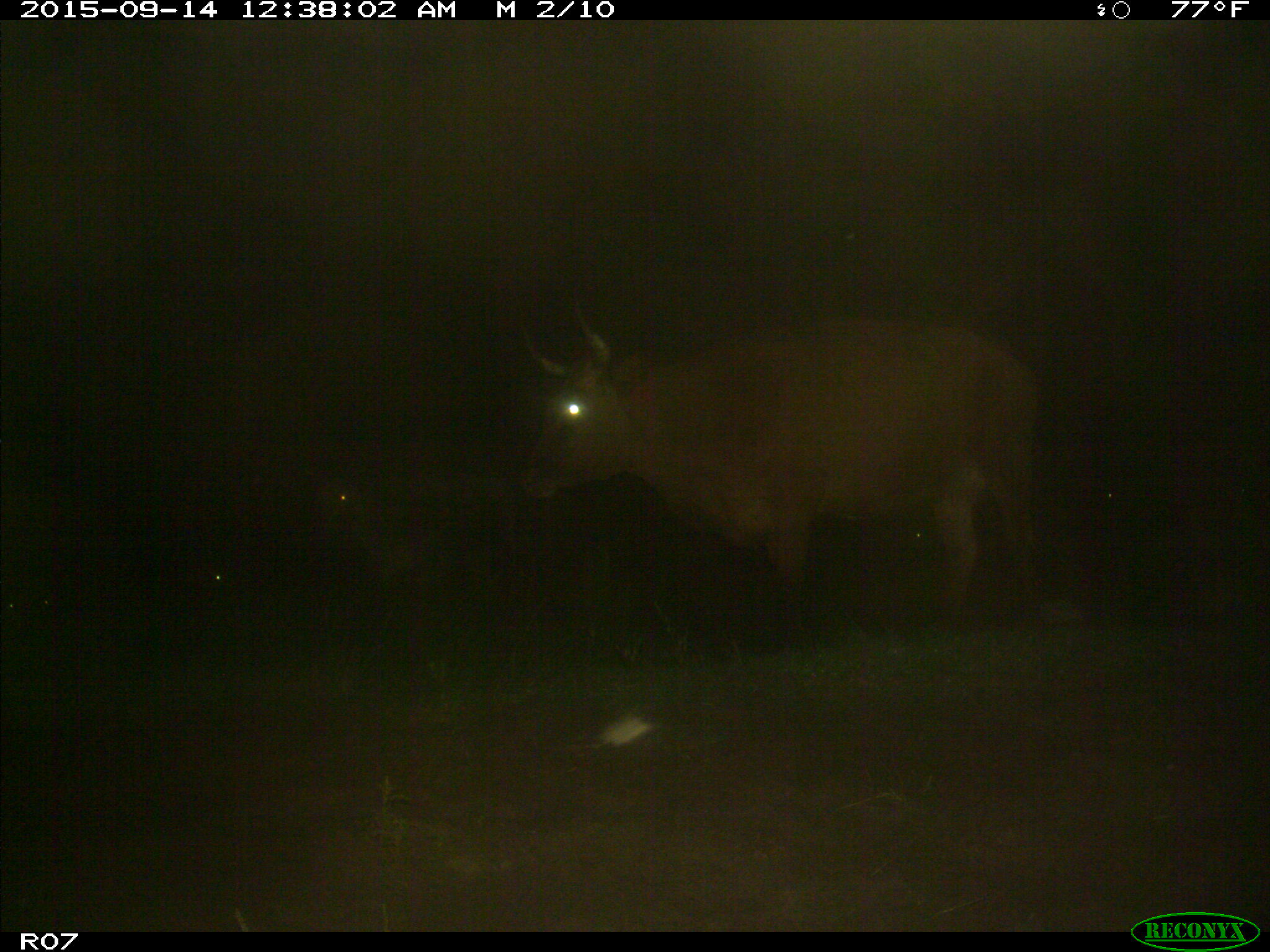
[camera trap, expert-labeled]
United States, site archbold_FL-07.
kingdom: Animalia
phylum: Chordata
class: Mammalia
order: Artiodactyla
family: Bovidae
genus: Bos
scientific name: Bos taurus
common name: domestic cow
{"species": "Bos taurus (domestic cow)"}